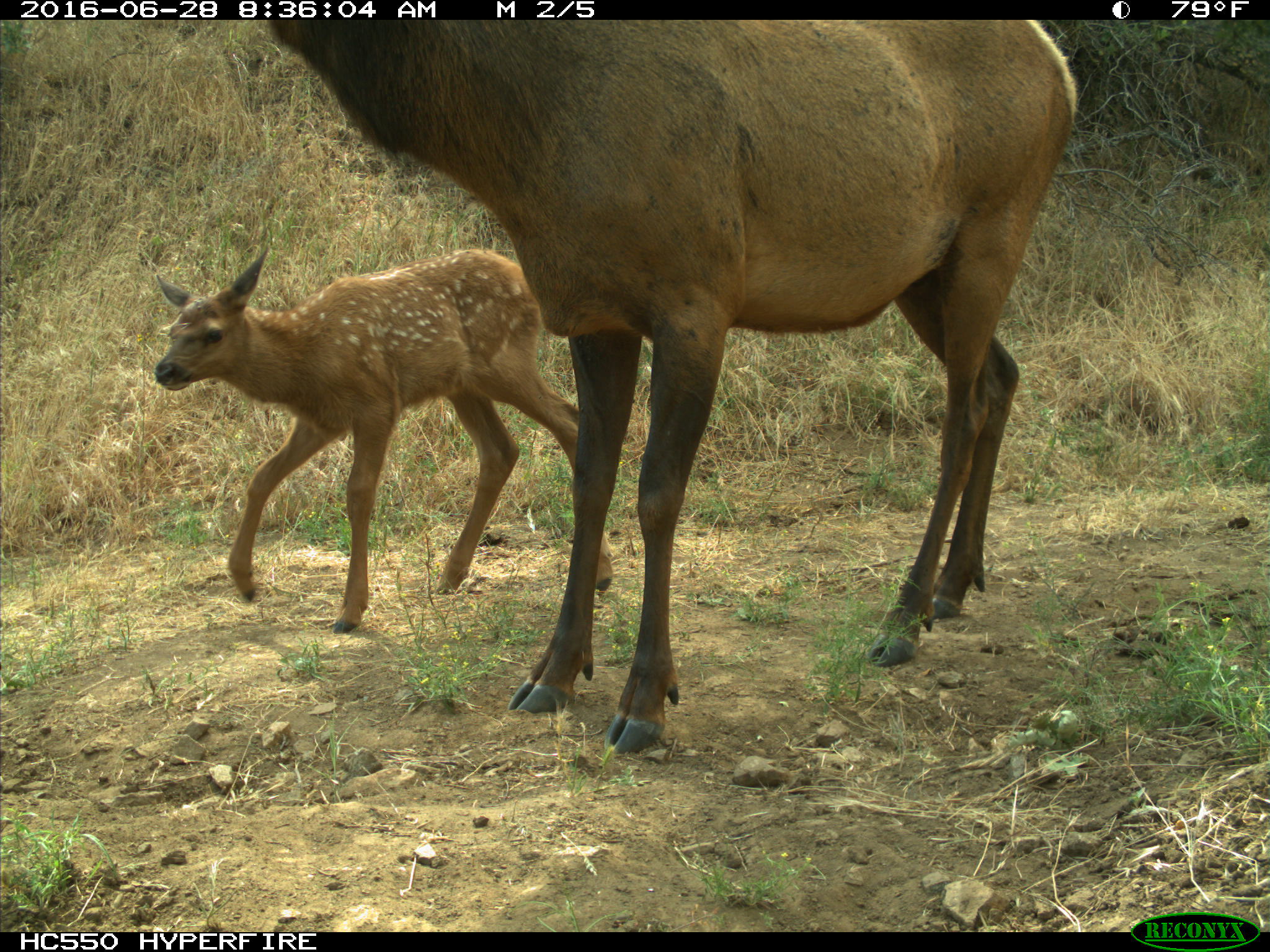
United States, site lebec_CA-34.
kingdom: Animalia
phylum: Chordata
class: Mammalia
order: Artiodactyla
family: Cervidae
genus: Cervus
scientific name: Cervus canadensis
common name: elk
Cervus canadensis (elk).